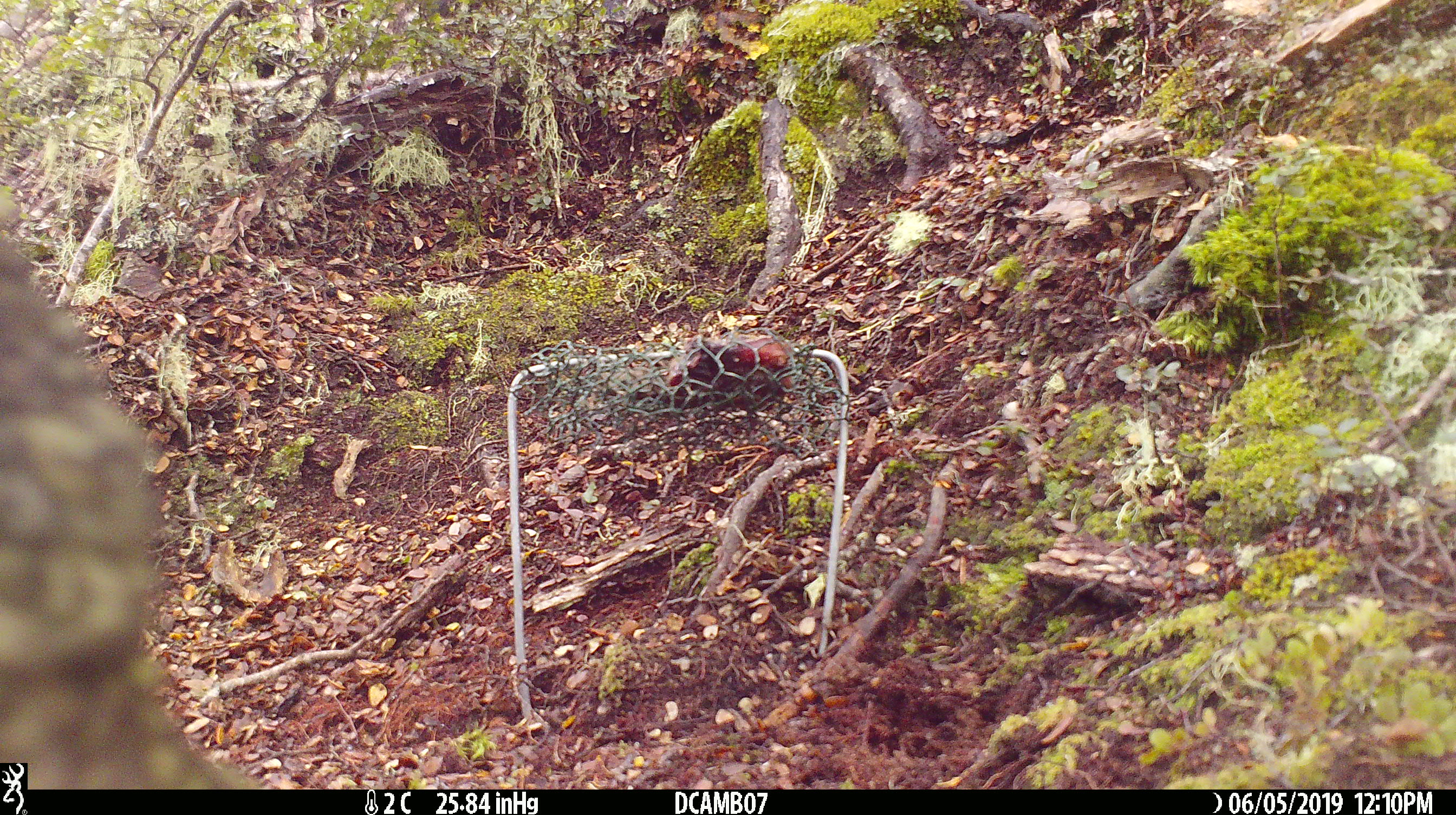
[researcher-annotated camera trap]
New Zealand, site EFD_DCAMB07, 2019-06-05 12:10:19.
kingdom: Animalia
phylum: Chordata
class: Aves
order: Psittaciformes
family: Strigopidae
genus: Nestor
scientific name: Nestor notabilis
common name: kea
Kea (Nestor notabilis).